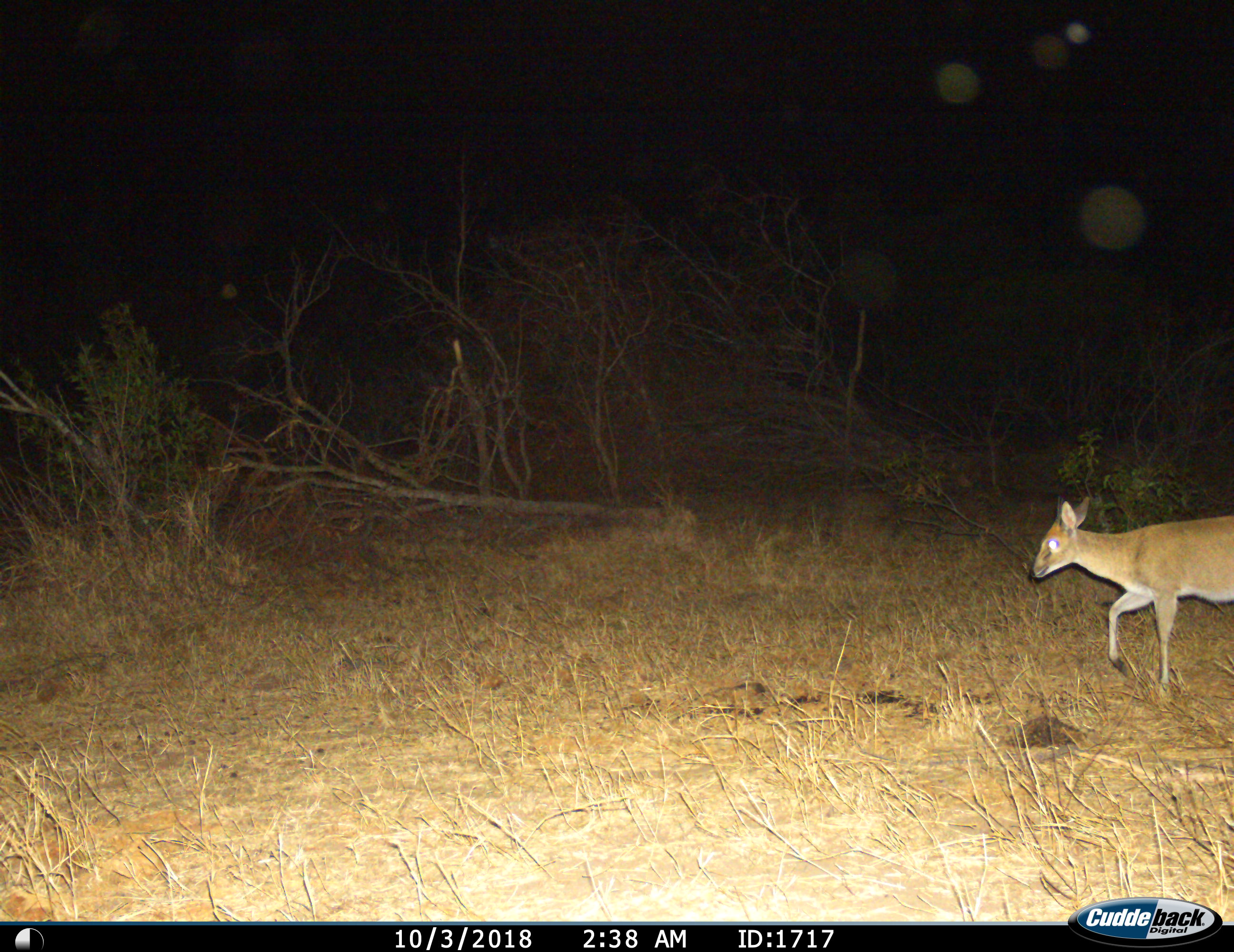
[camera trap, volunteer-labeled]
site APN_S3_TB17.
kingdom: Animalia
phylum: Chordata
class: Mammalia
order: Artiodactyla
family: Bovidae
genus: Sylvicapra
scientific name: Sylvicapra grimmia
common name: common duiker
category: duikercommongrey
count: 1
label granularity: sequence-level